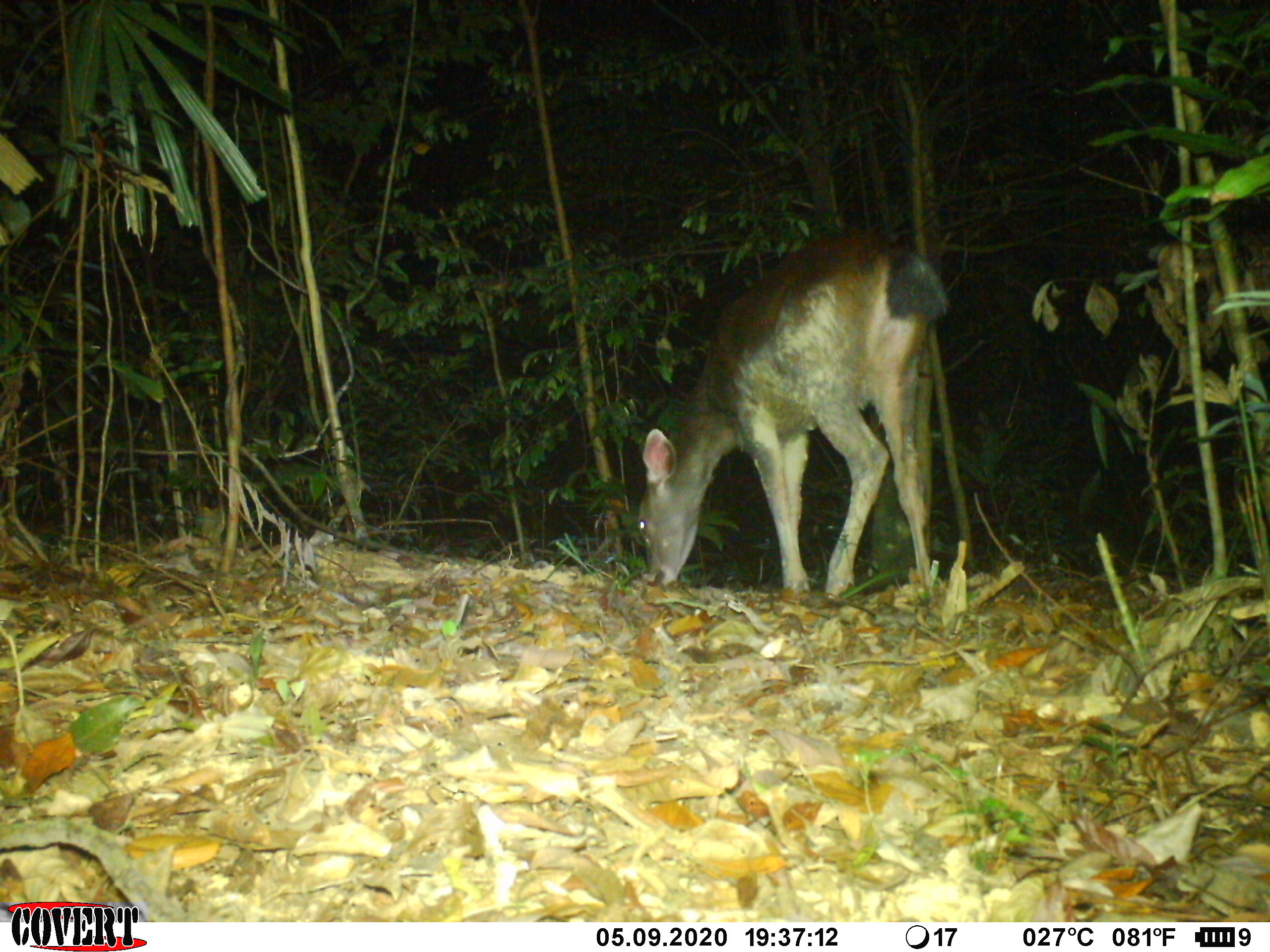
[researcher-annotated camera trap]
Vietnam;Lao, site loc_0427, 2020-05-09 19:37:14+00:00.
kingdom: Animalia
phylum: Chordata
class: Mammalia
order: Artiodactyla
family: Cervidae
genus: Rusa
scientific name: Rusa unicolor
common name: sambar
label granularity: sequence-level